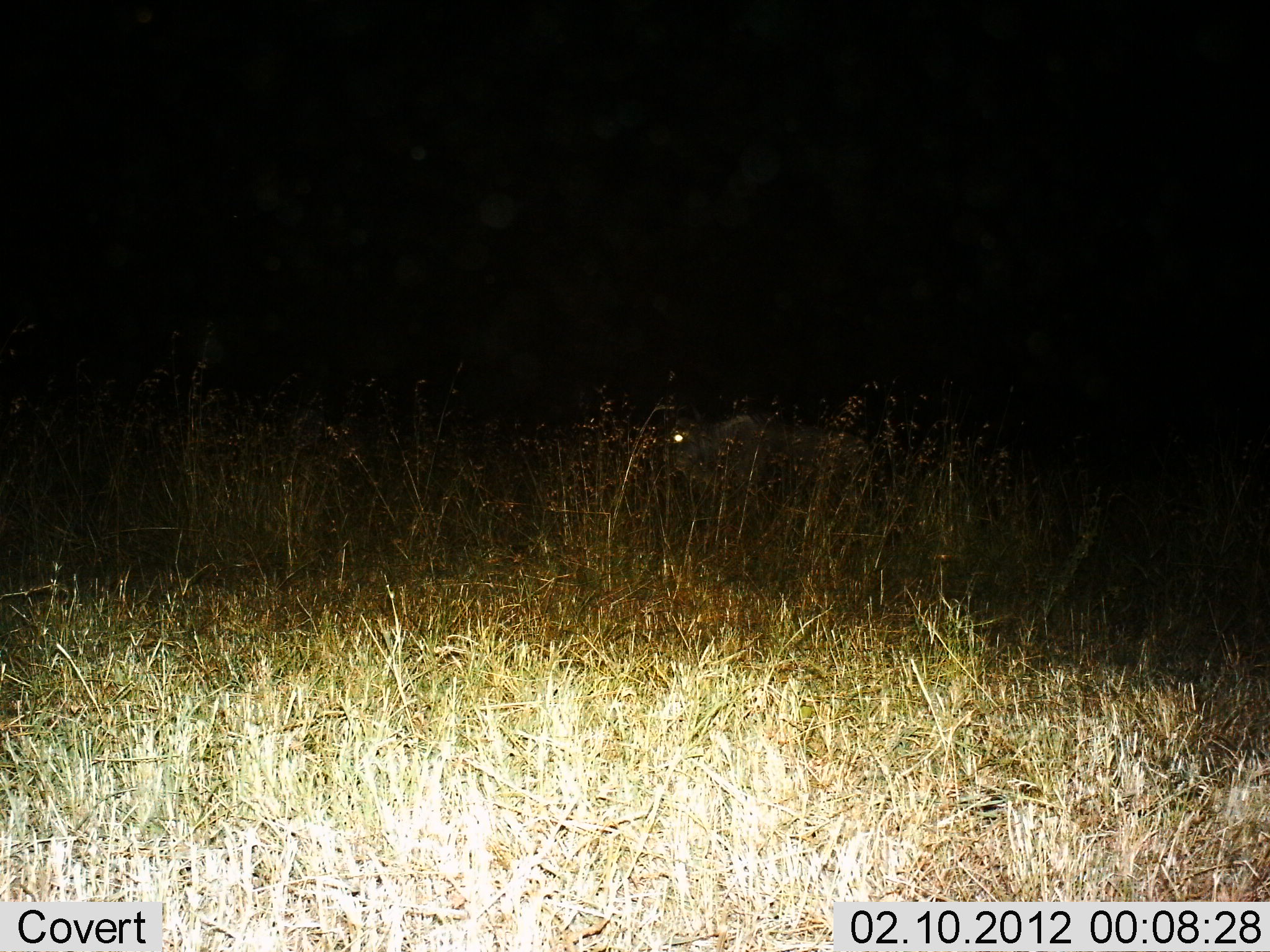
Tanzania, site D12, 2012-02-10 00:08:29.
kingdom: Animalia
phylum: Chordata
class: Mammalia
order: Artiodactyla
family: Bovidae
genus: Connochaetes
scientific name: Connochaetes taurinus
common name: blue wildebeest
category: wildebeest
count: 1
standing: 64%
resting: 0%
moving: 36%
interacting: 0%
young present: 0%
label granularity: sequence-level